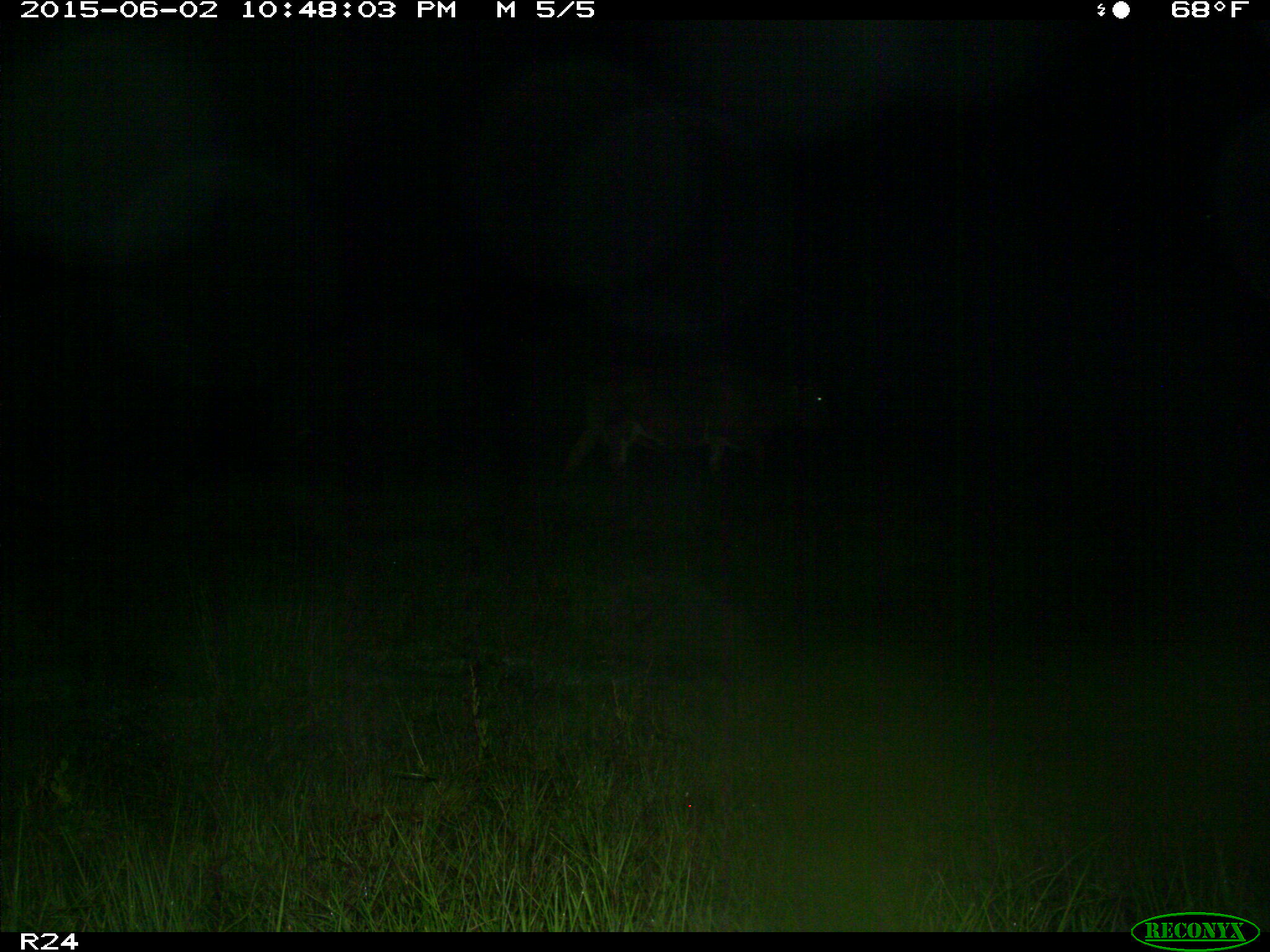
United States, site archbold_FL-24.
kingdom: Animalia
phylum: Chordata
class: Mammalia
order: Artiodactyla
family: Bovidae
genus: Bos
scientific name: Bos taurus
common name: domestic cow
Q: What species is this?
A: Bos taurus (domestic cow).